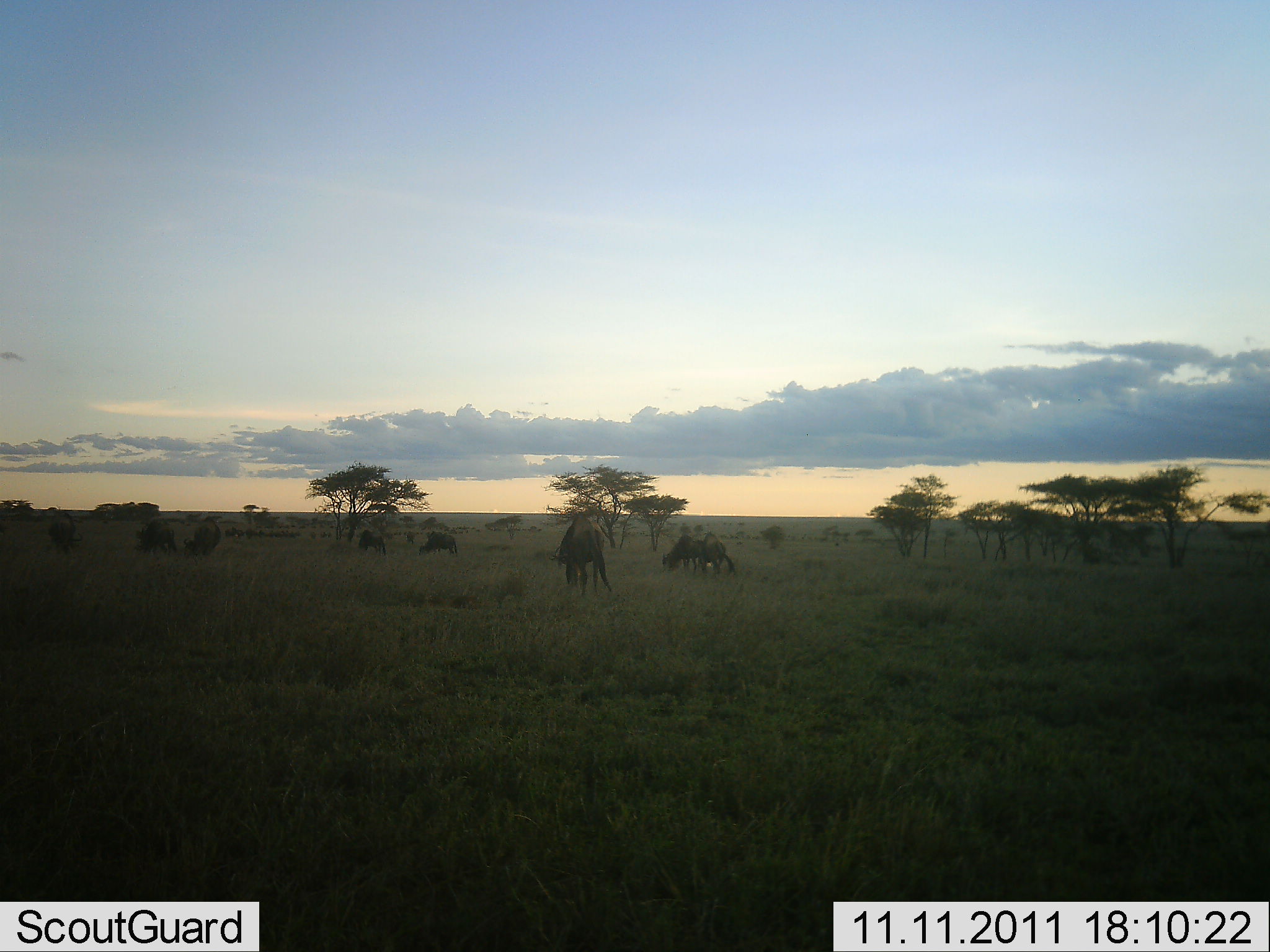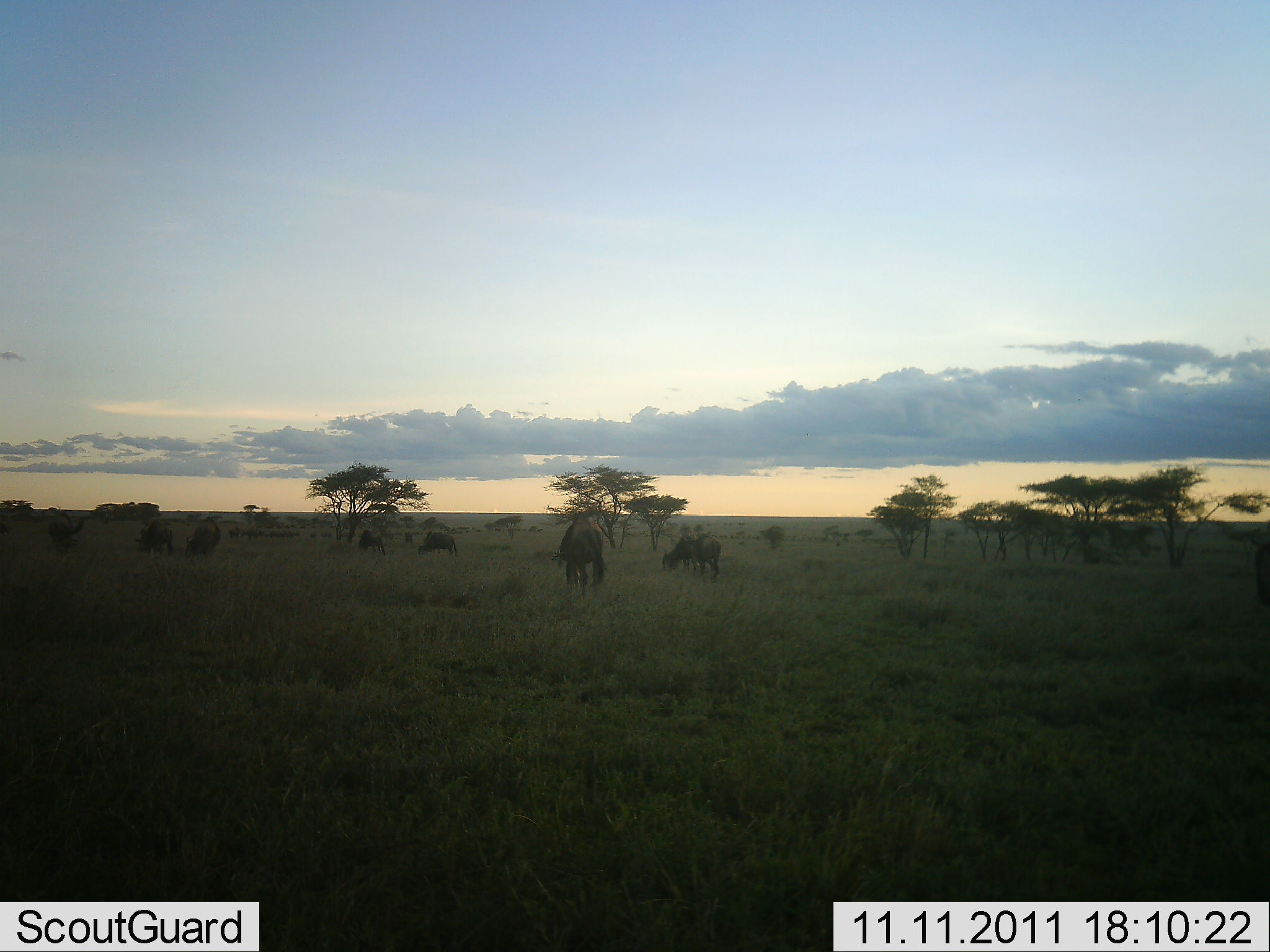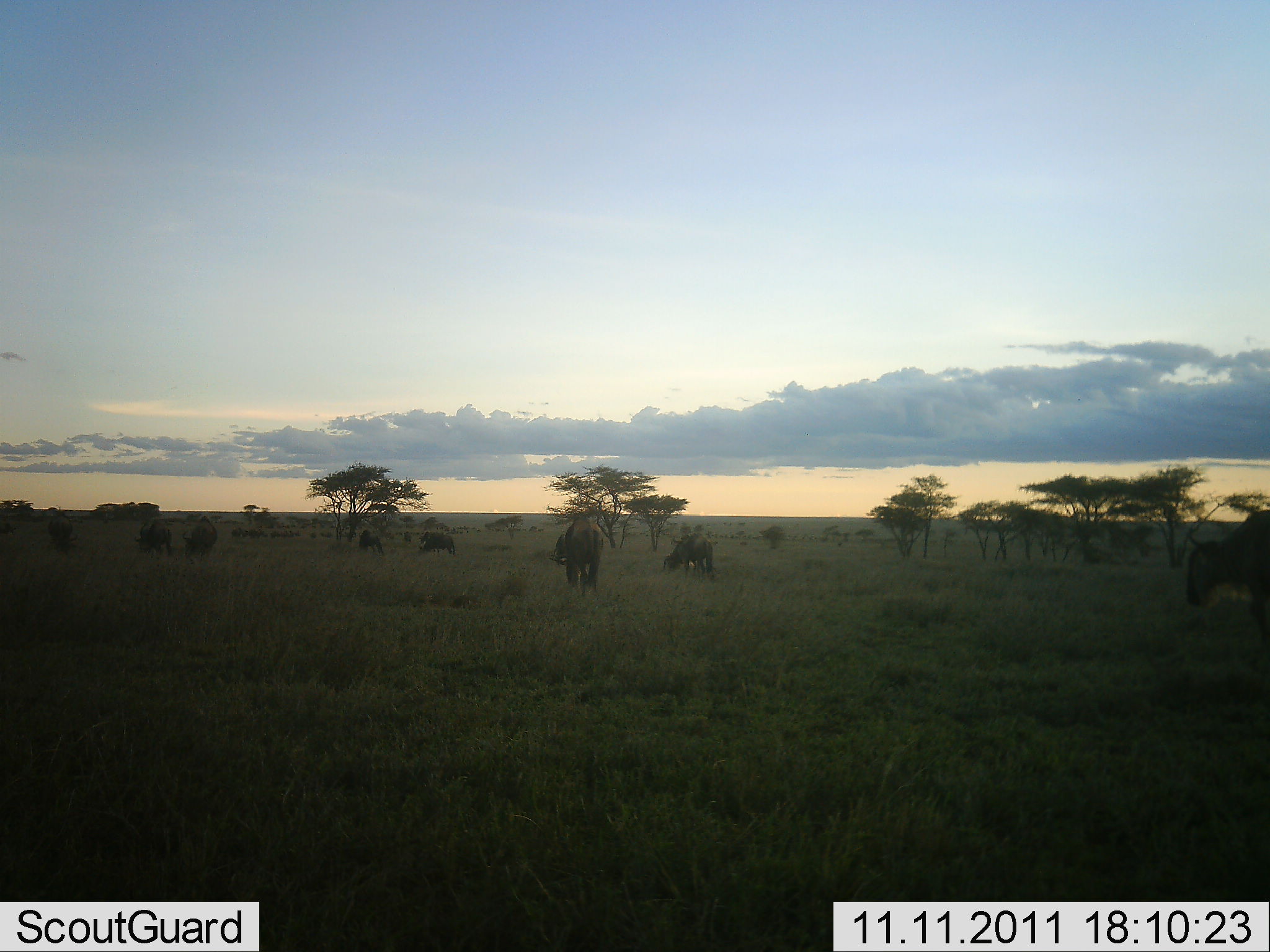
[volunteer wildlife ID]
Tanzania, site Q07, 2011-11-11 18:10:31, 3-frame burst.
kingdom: Animalia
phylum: Chordata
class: Mammalia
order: Artiodactyla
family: Bovidae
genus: Connochaetes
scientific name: Connochaetes taurinus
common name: blue wildebeest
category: wildebeest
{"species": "wildebeest (blue wildebeest) (Connochaetes taurinus)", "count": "9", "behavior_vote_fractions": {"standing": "36%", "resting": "9%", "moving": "36%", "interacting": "0%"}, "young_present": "0%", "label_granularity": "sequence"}